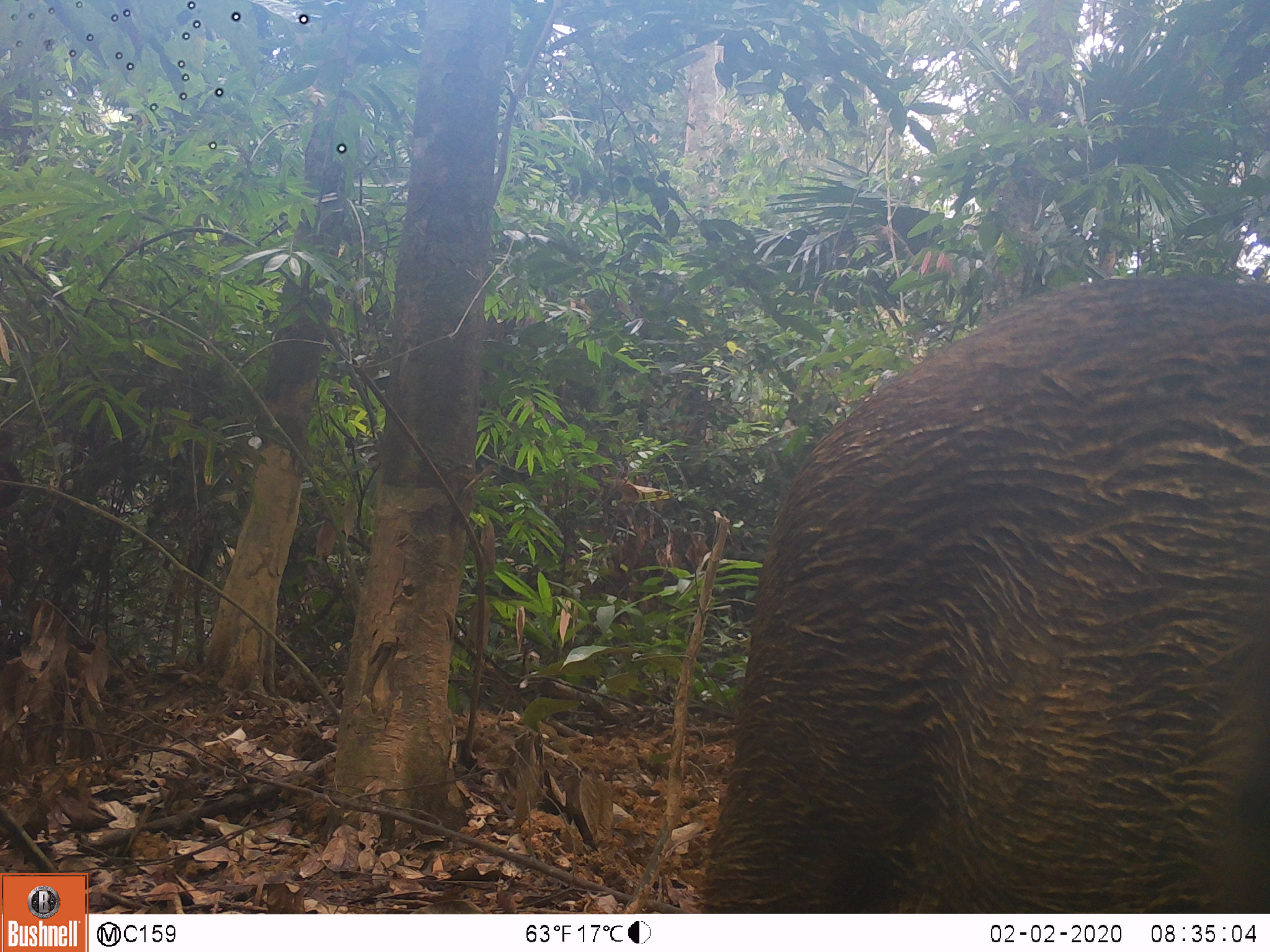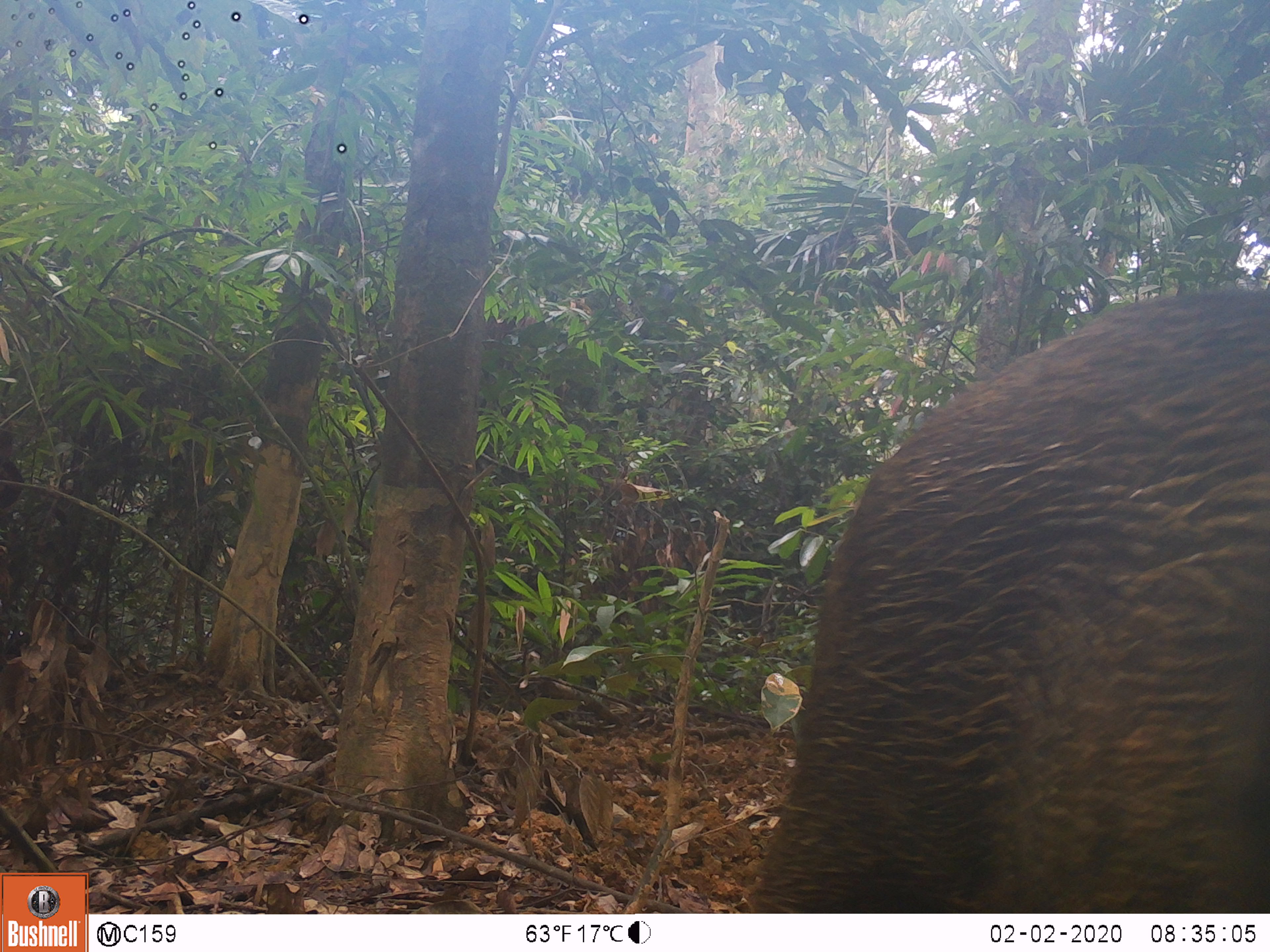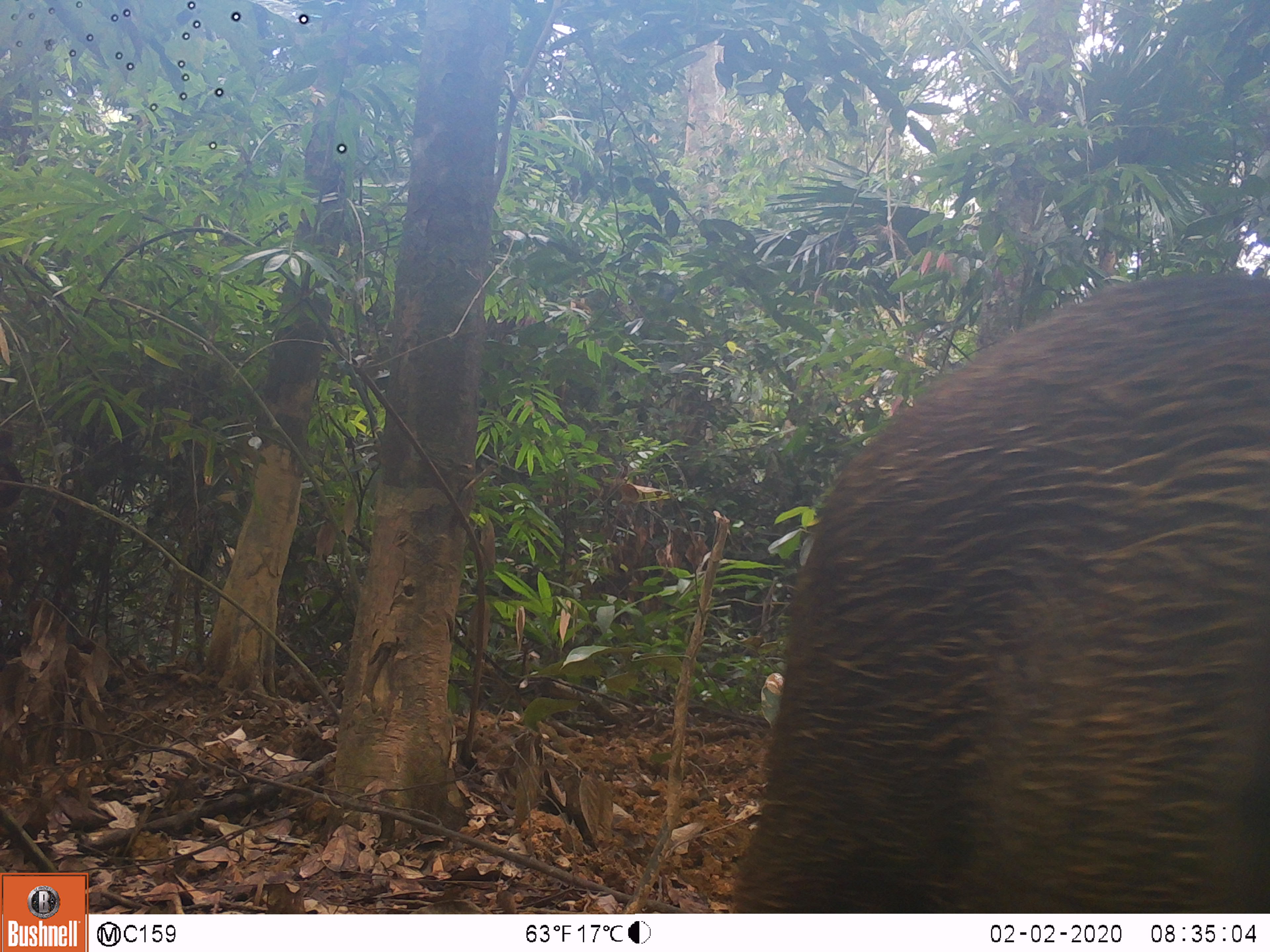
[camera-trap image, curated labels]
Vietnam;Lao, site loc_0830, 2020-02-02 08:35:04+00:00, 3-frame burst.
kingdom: Animalia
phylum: Chordata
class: Mammalia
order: Artiodactyla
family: Suidae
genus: Sus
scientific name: Sus scrofa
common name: eurasian wild pig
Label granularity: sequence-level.